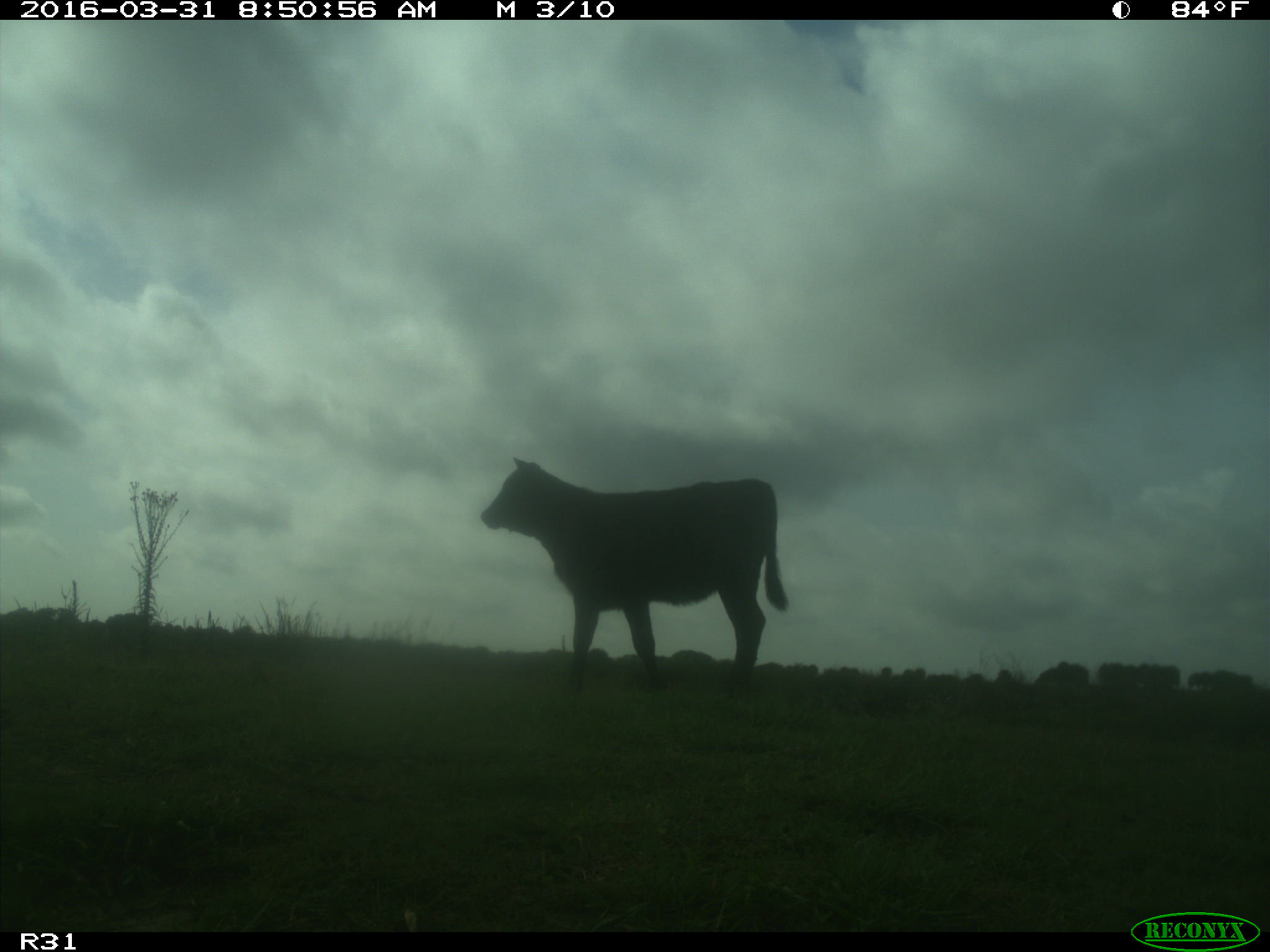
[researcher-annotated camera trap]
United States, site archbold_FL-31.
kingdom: Animalia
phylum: Chordata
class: Mammalia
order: Artiodactyla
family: Bovidae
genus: Bos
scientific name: Bos taurus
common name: domestic cow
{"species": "Bos taurus (domestic cow)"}